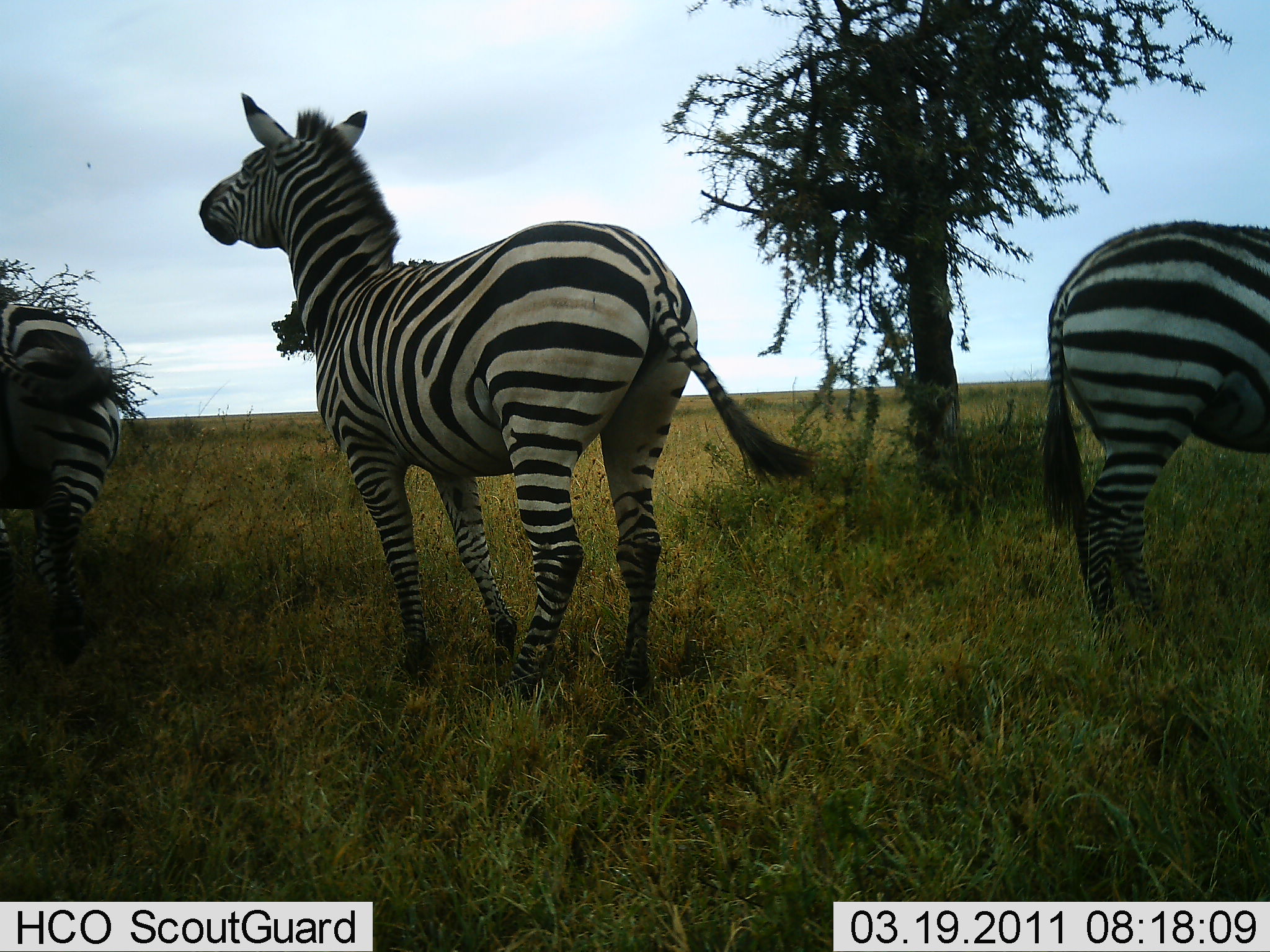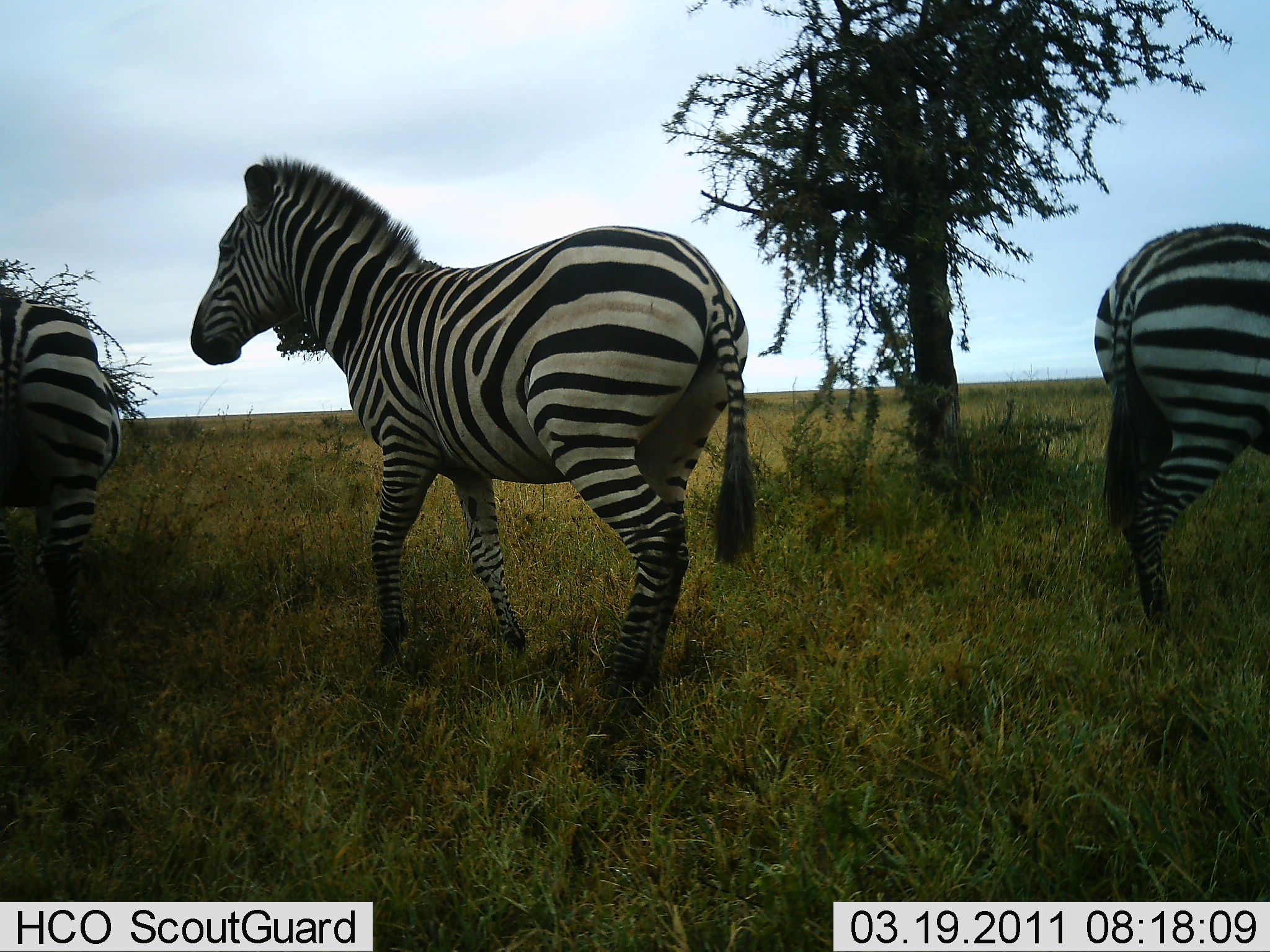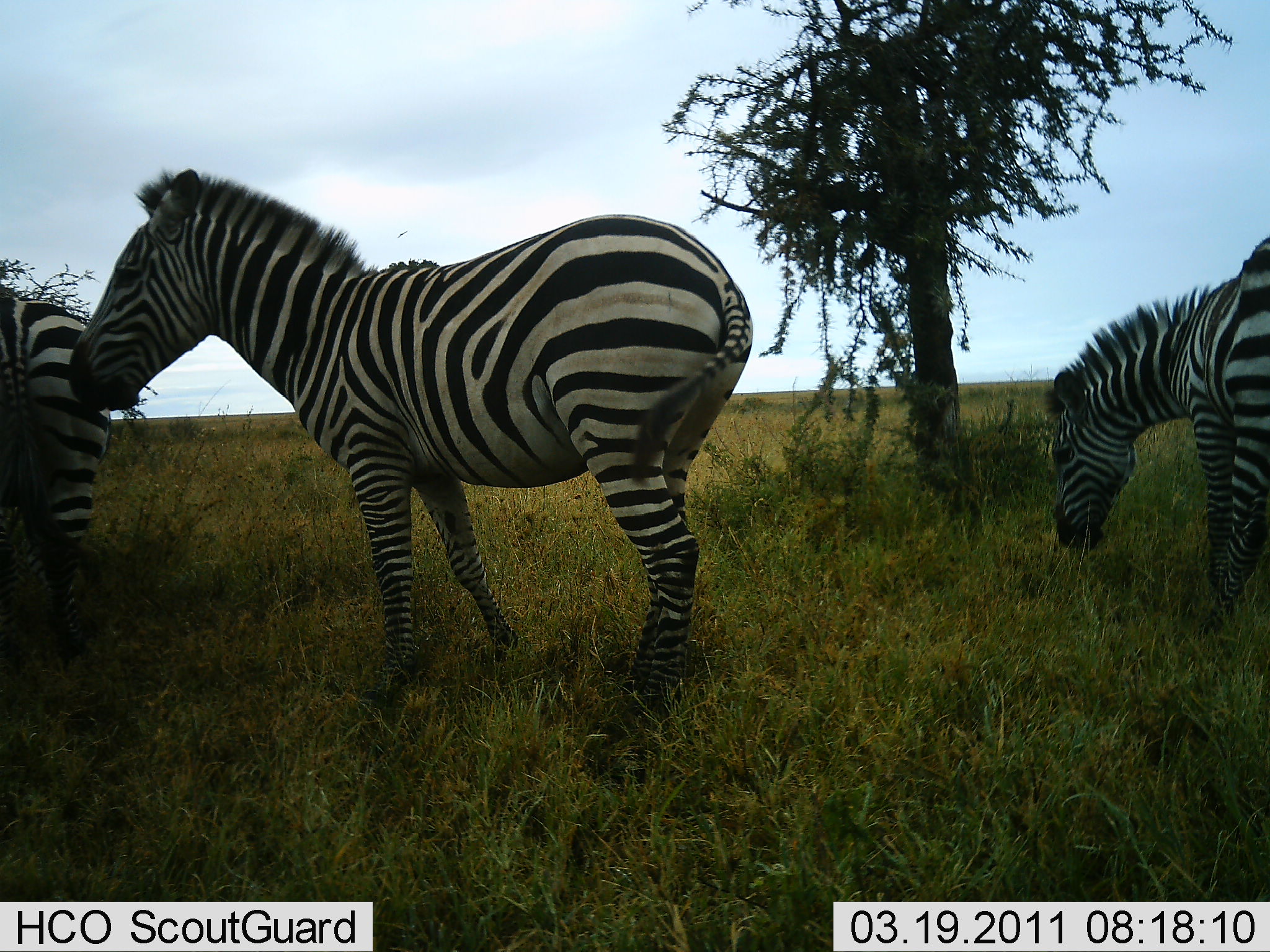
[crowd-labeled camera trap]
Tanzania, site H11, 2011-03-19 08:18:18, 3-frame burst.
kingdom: Animalia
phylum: Chordata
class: Mammalia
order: Perissodactyla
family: Equidae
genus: Equus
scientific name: Equus quagga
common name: plains zebra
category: zebra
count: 3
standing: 71%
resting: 0%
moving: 21%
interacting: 21%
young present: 0%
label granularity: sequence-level